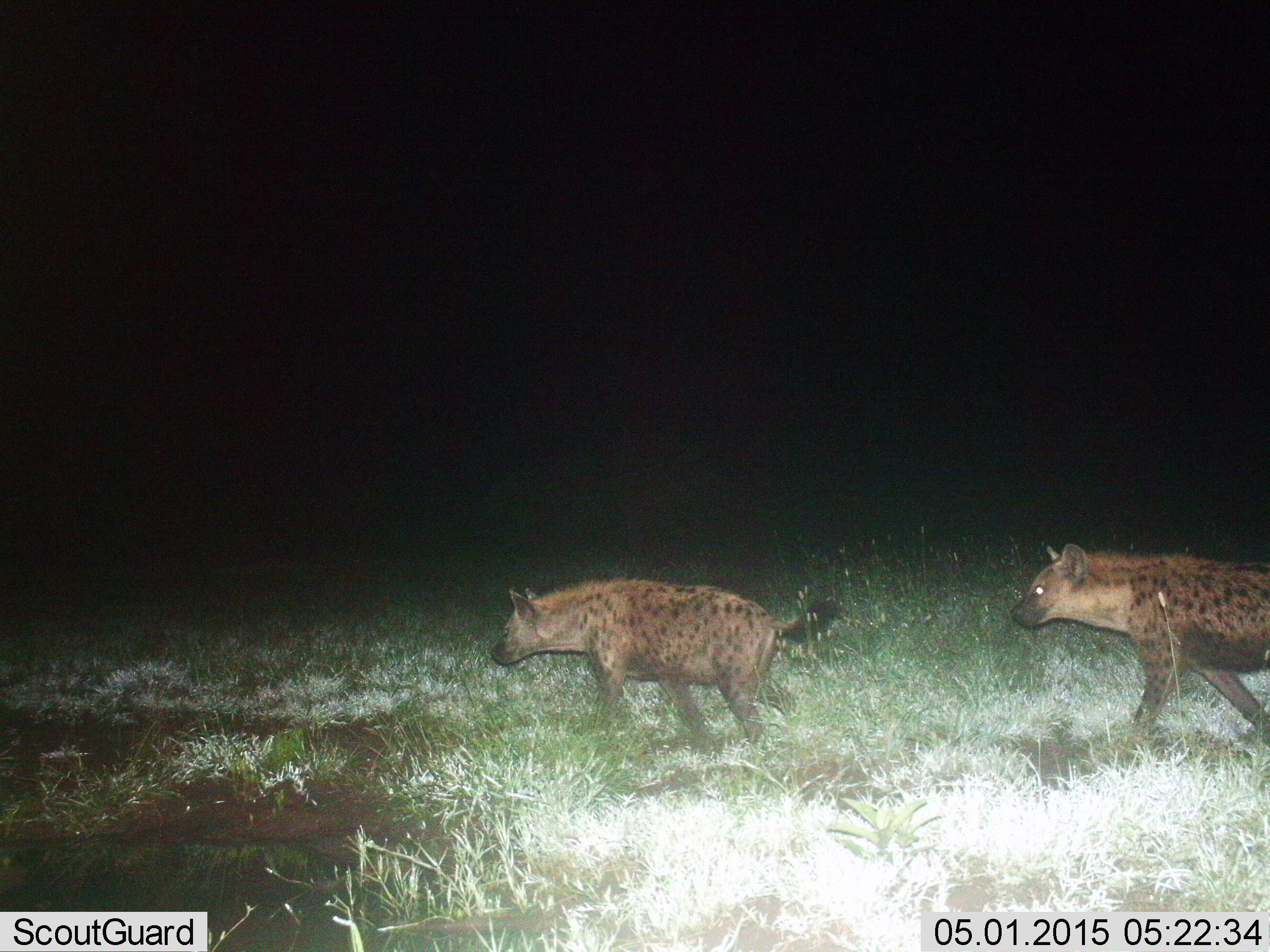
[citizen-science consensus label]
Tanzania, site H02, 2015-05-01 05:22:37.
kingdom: Animalia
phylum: Chordata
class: Mammalia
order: Carnivora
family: Hyaenidae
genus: Crocuta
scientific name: Crocuta crocuta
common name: spotted hyena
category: hyenaspotted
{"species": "hyenaspotted (spotted hyena) (Crocuta crocuta)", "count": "2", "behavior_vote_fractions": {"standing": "20%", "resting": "0%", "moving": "80%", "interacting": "0%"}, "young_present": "0%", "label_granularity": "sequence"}